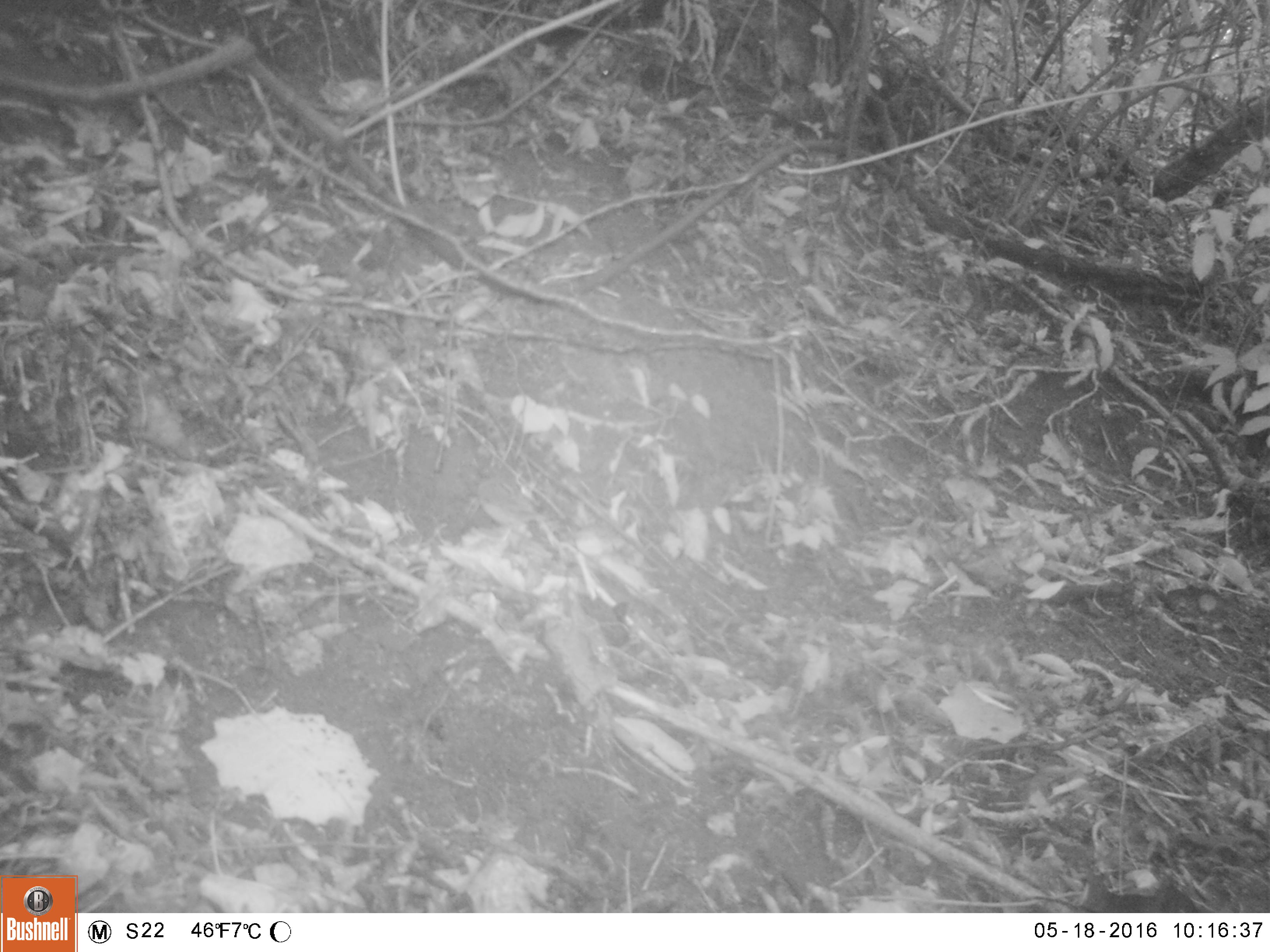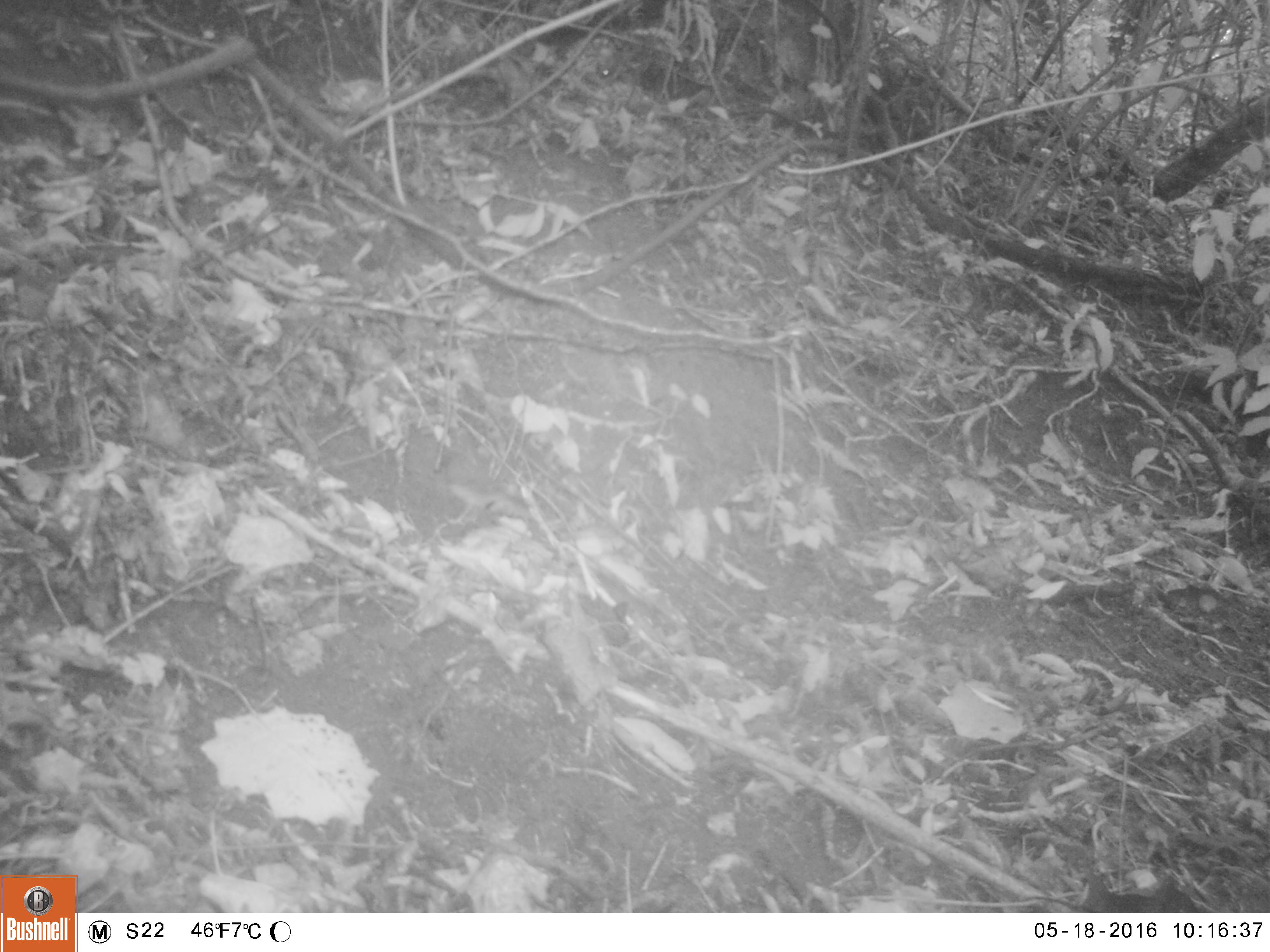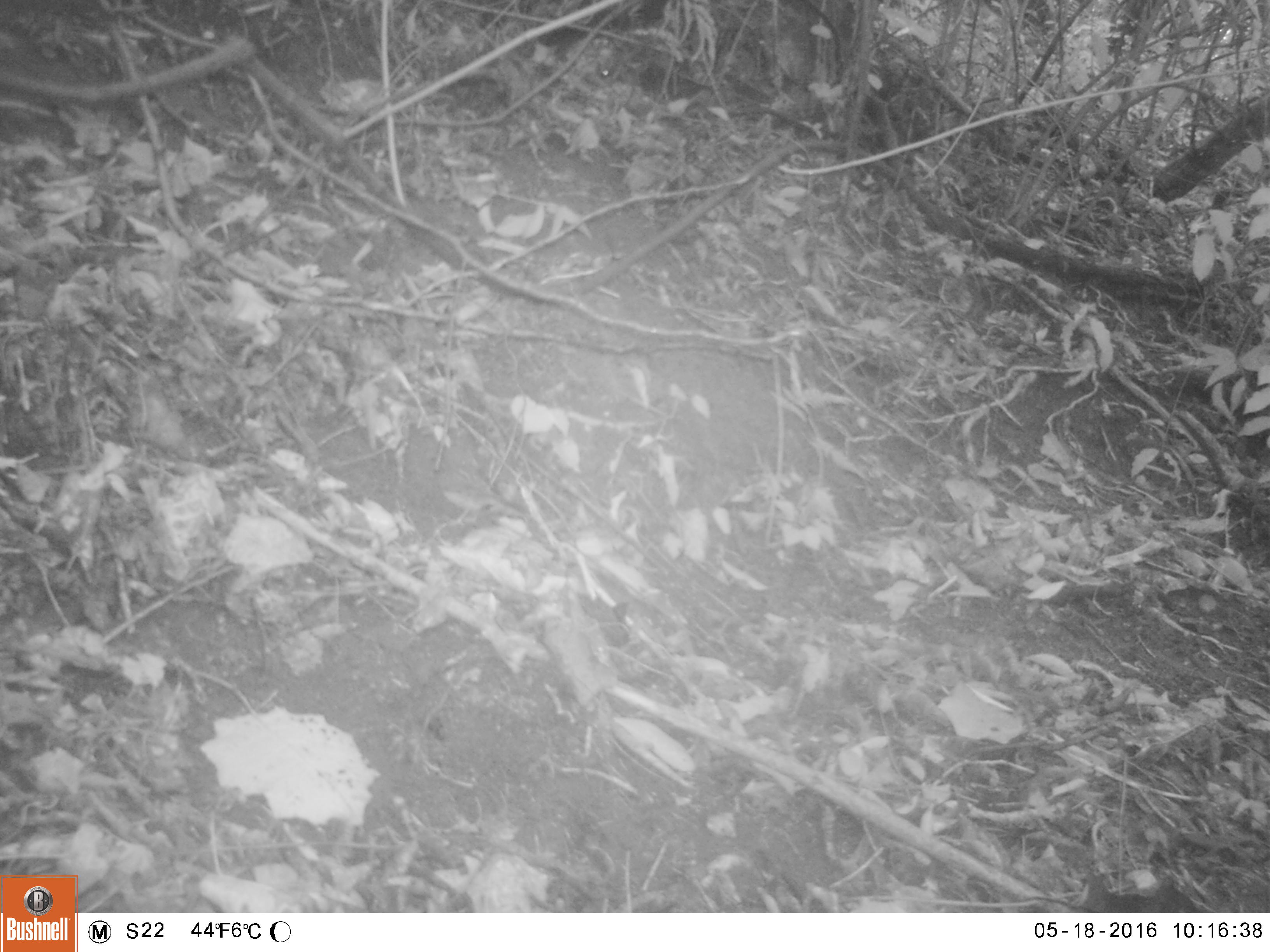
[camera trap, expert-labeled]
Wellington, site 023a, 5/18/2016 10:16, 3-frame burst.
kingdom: Animalia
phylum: Chordata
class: Aves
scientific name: Aves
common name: bird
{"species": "bird (Aves)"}